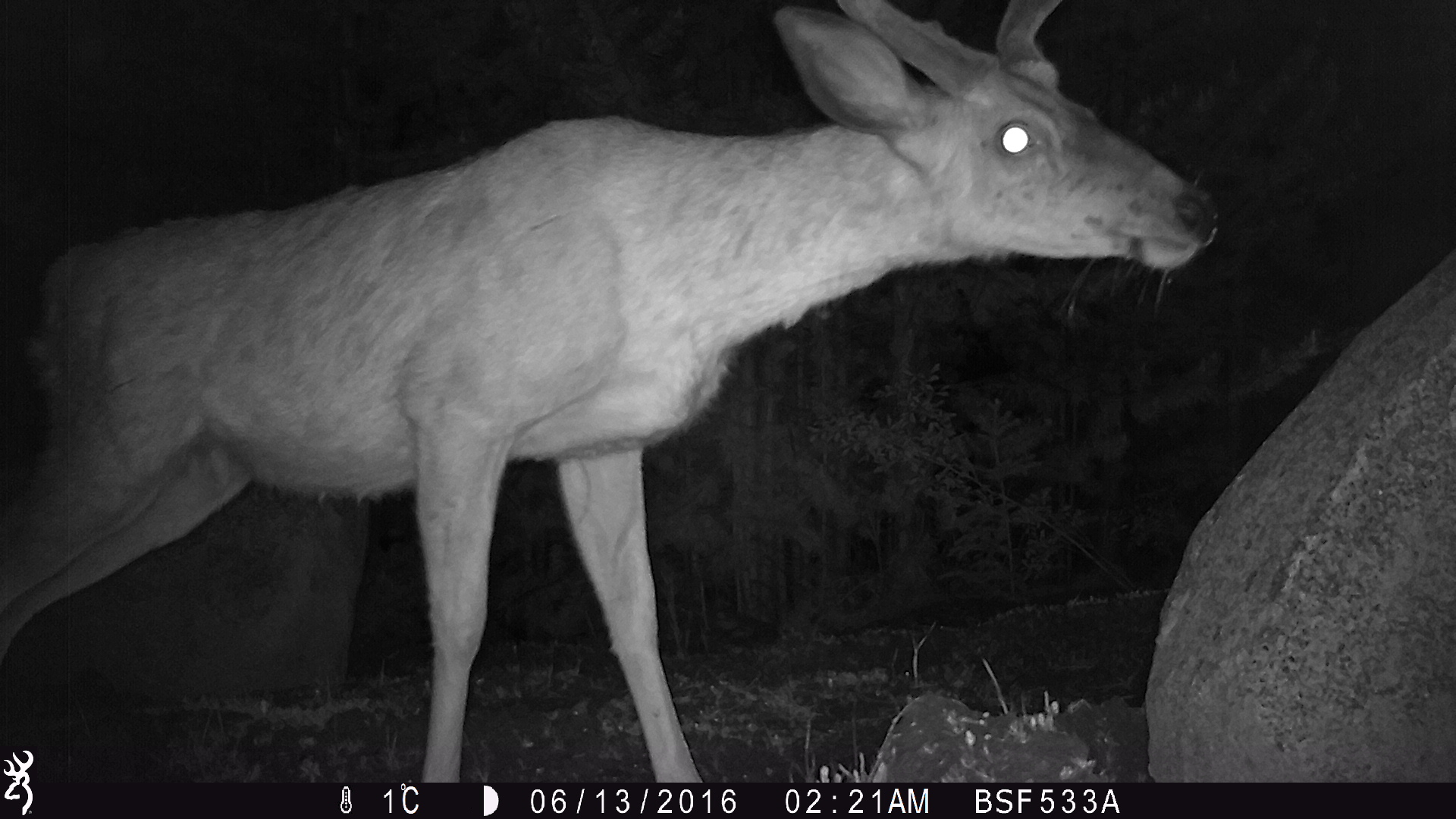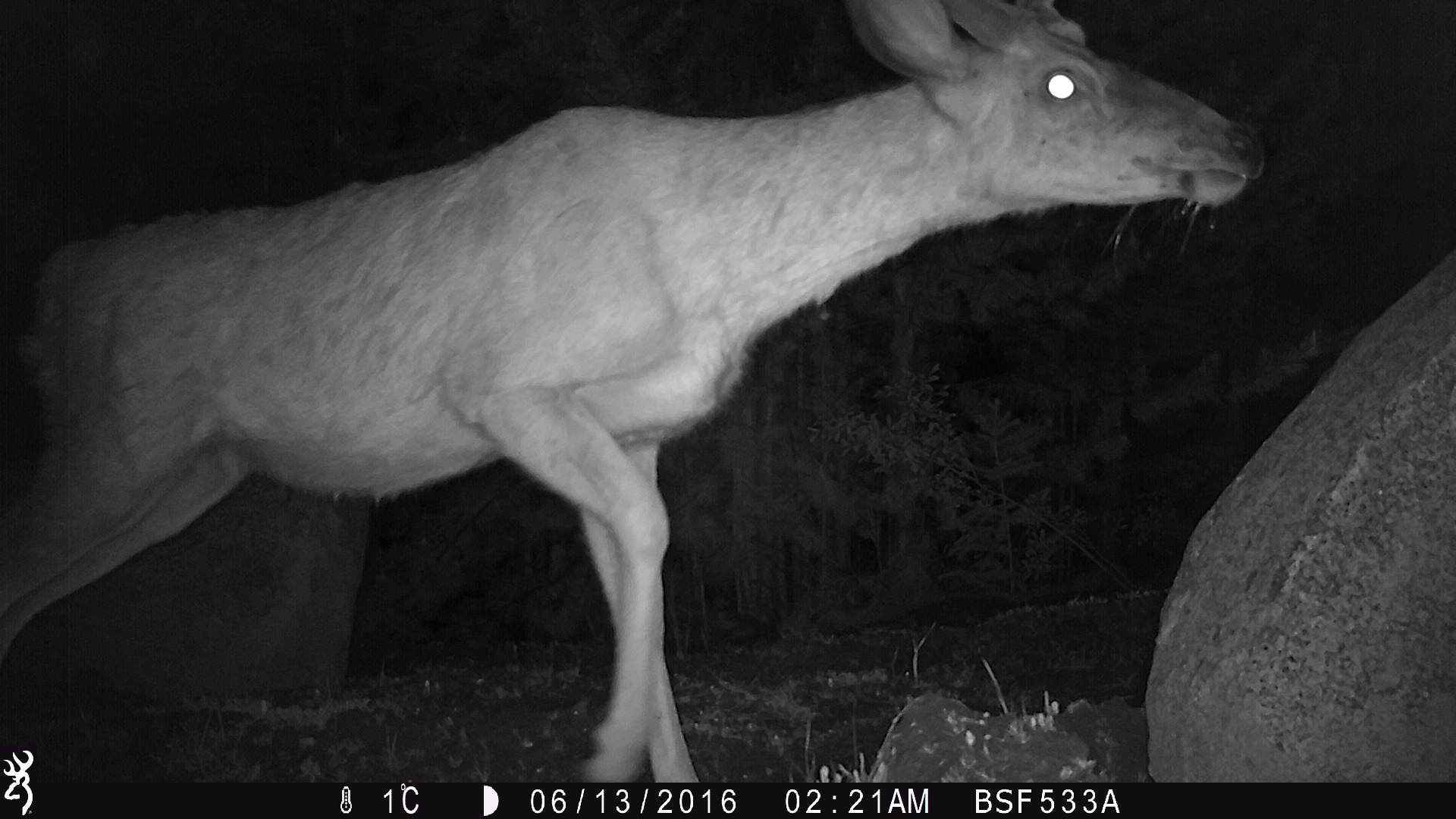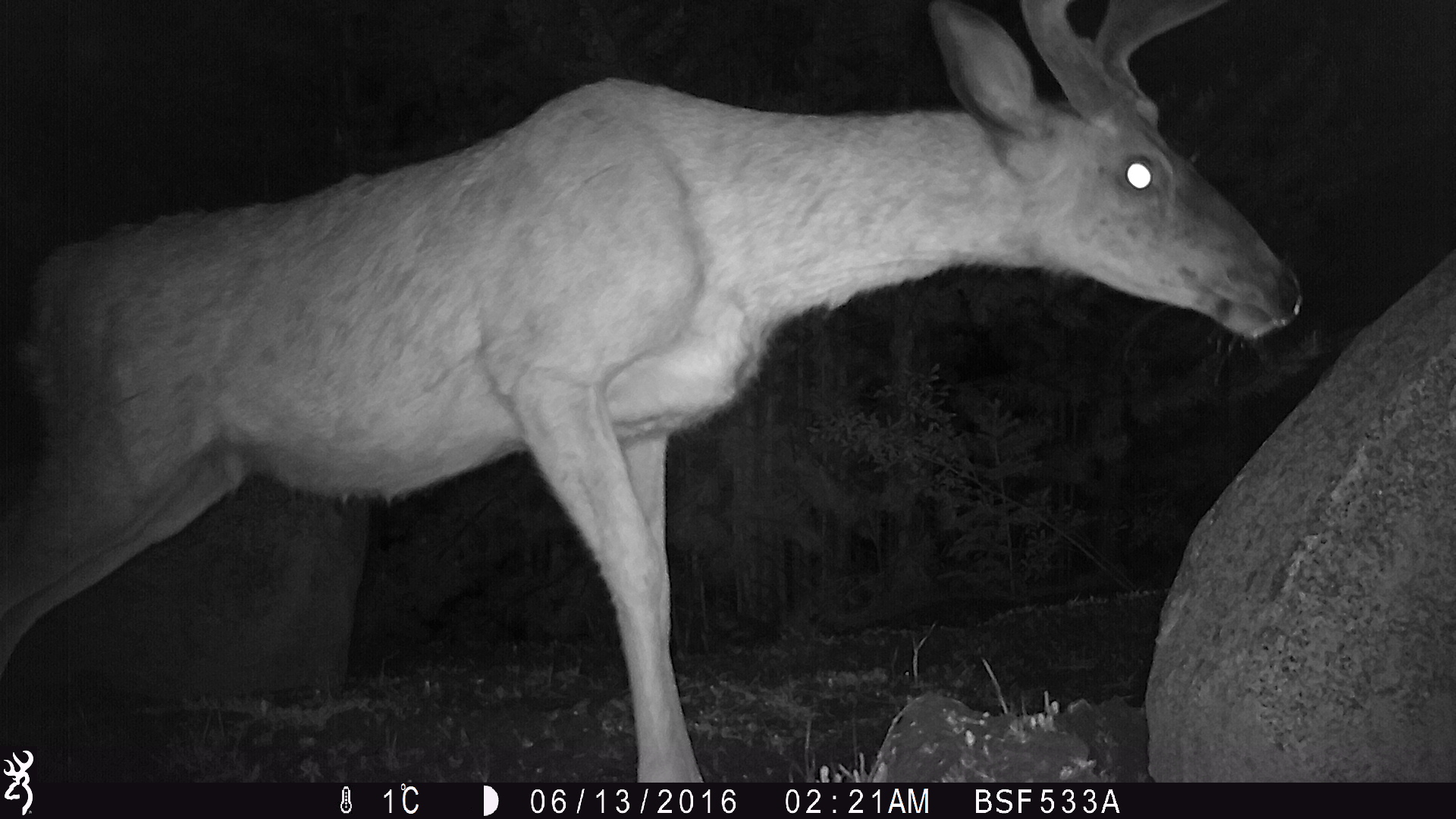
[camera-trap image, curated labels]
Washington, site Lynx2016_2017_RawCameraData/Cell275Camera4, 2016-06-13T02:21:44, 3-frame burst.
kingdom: Animalia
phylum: Chordata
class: Mammalia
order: Artiodactyla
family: Cervidae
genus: Odocoileus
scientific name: Odocoileus hemionus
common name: mule deer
Odocoileus hemionus (mule deer). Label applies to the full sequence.